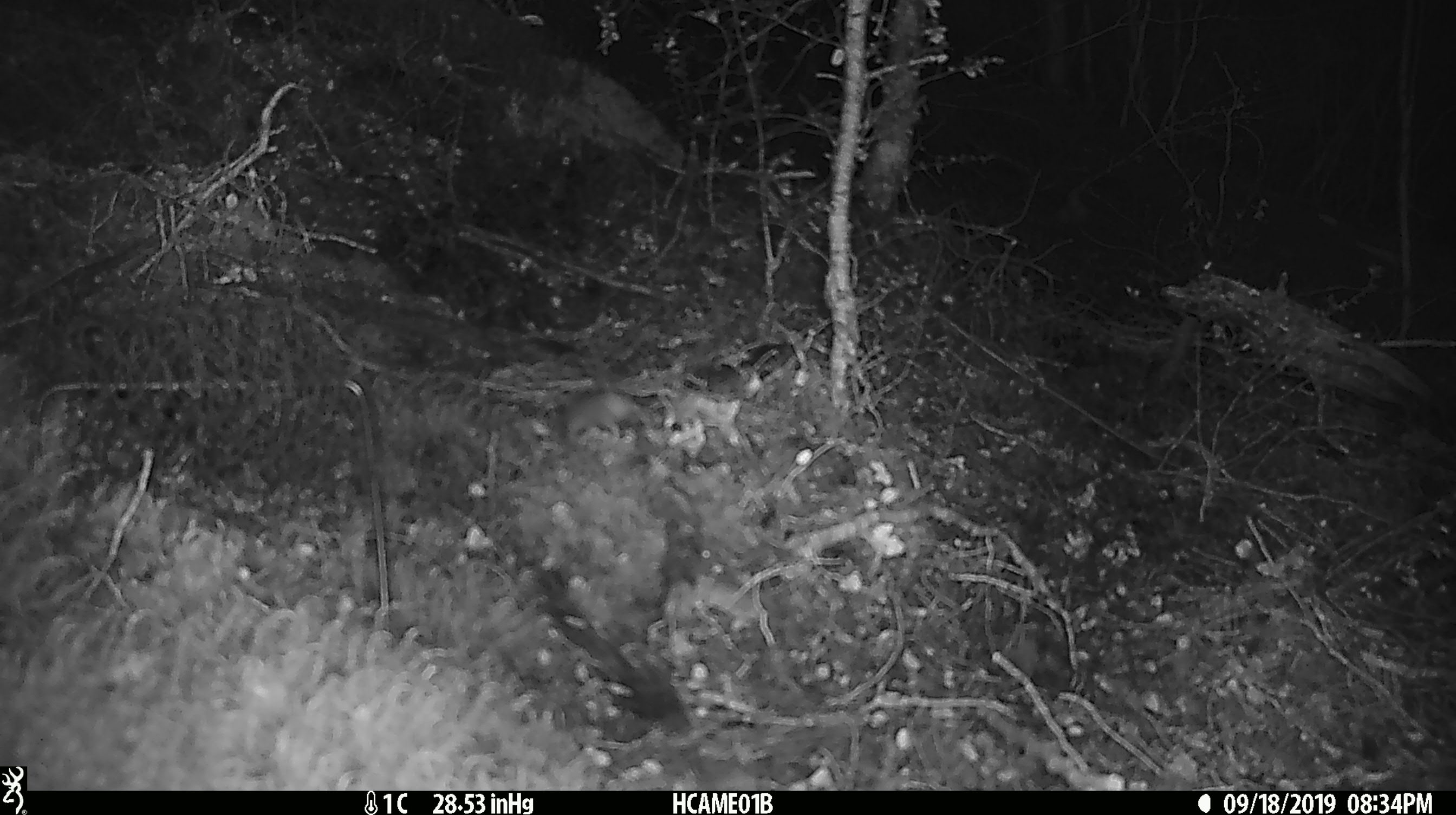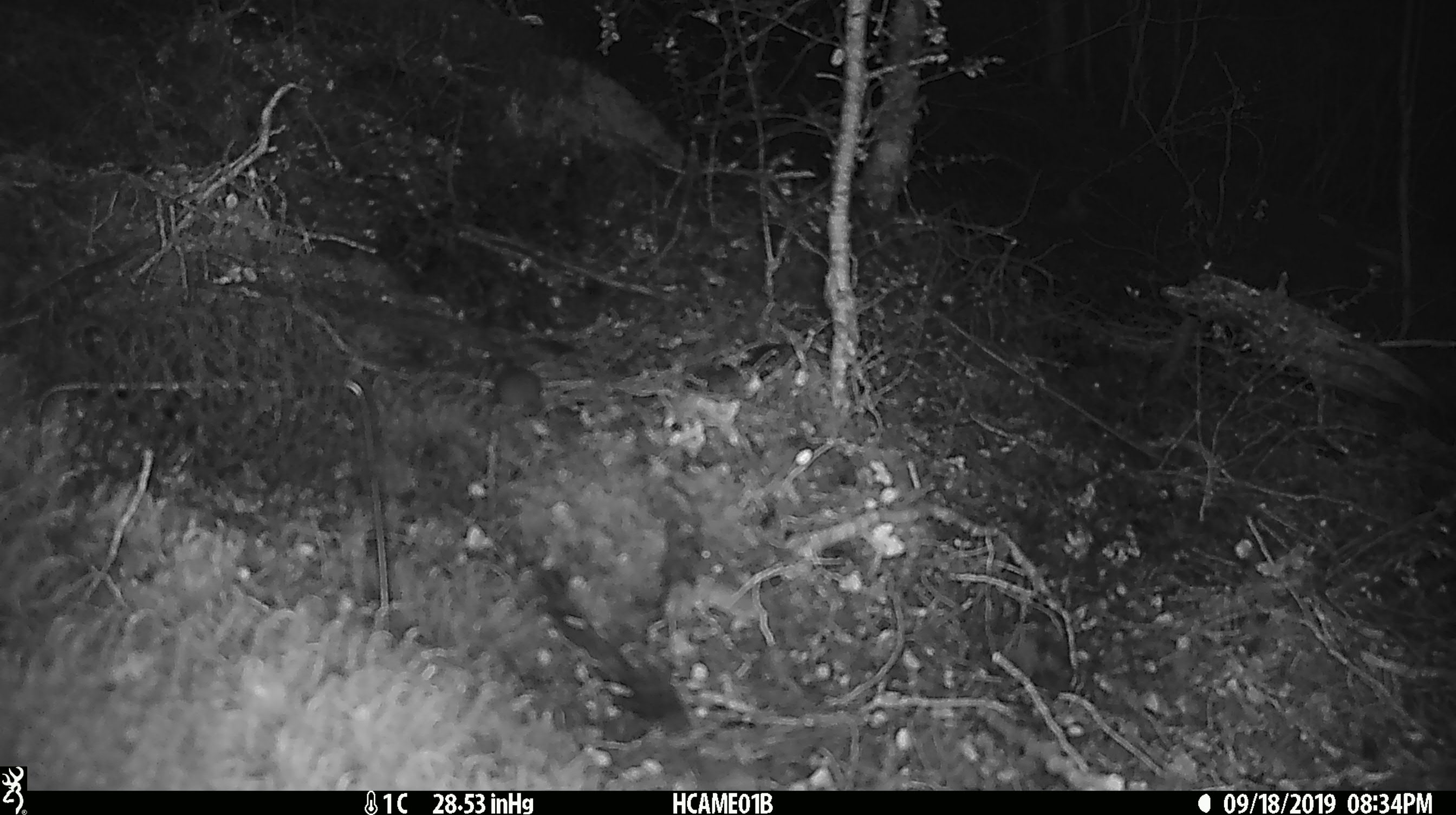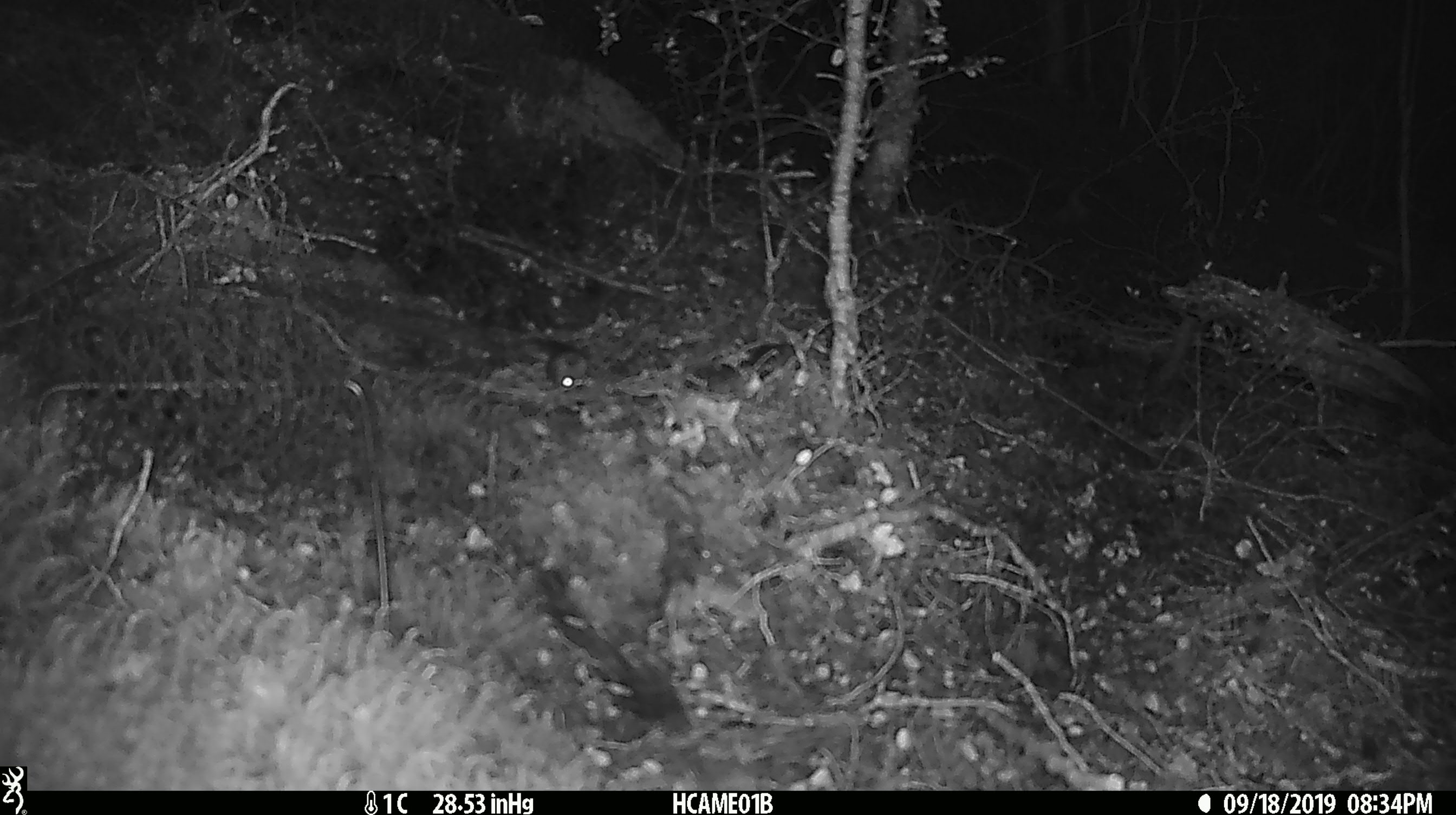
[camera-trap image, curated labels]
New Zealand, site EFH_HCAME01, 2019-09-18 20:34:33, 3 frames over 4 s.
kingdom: Animalia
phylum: Chordata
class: Mammalia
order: Rodentia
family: Muridae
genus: Mus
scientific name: Mus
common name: mouse